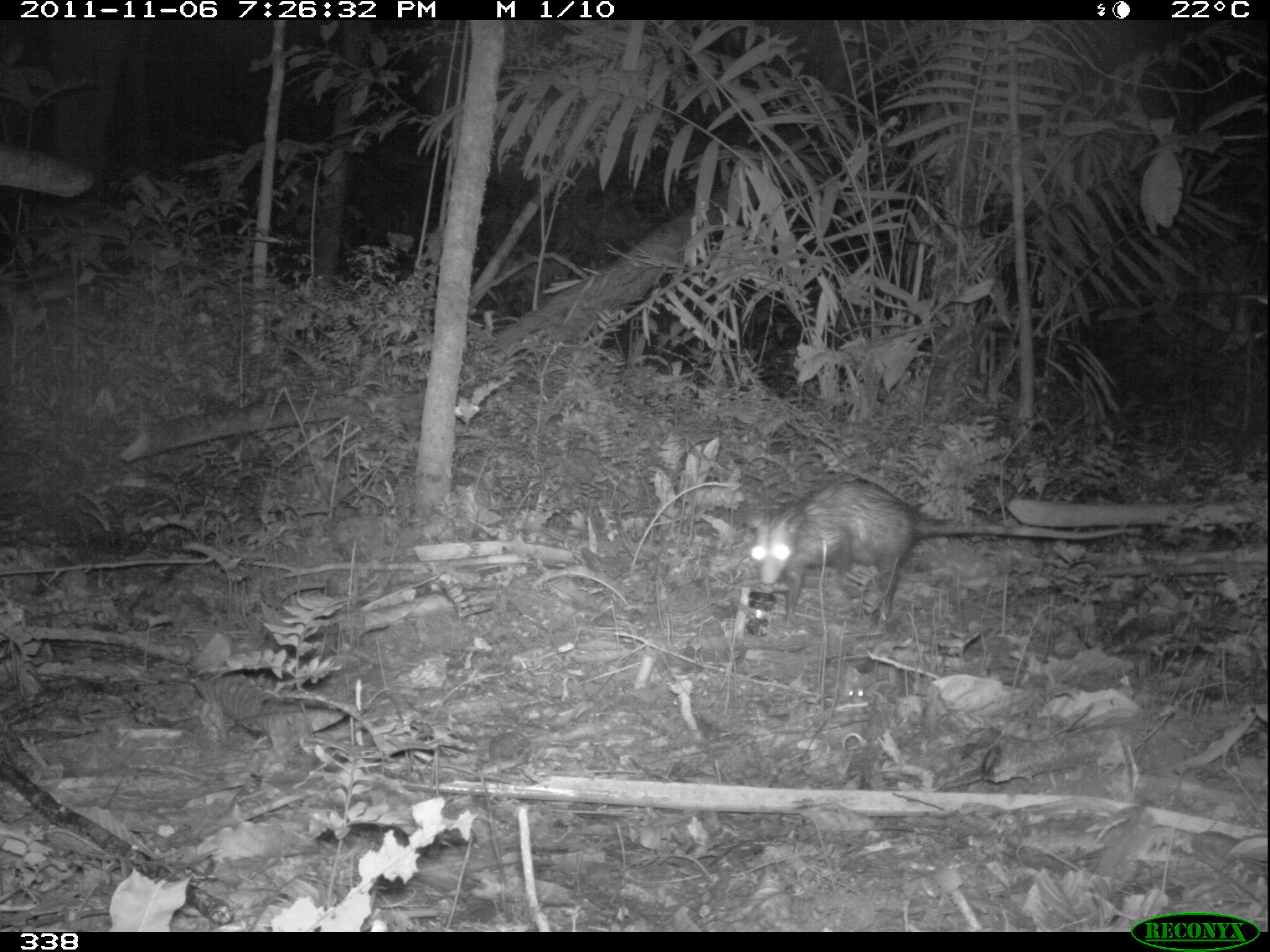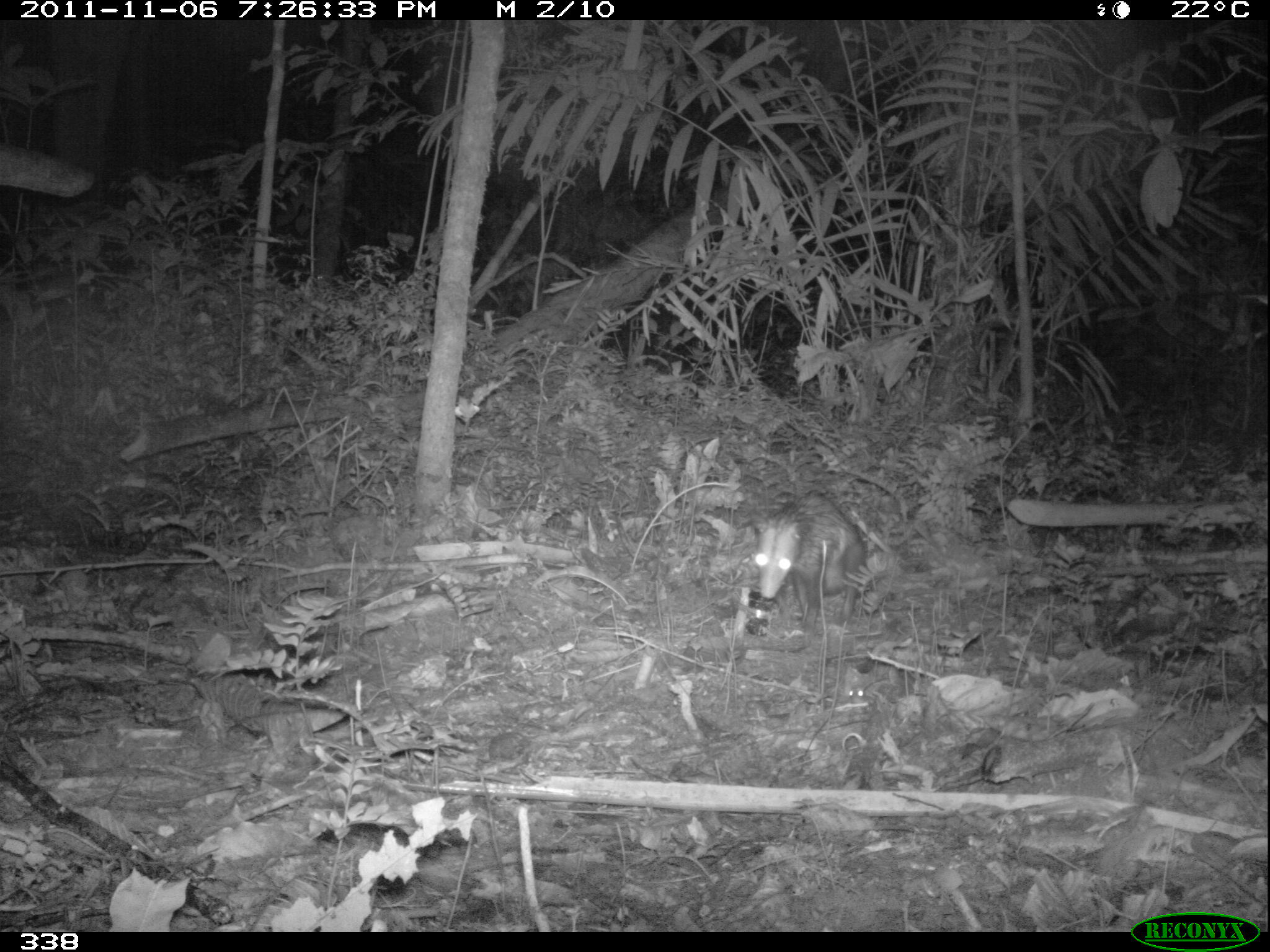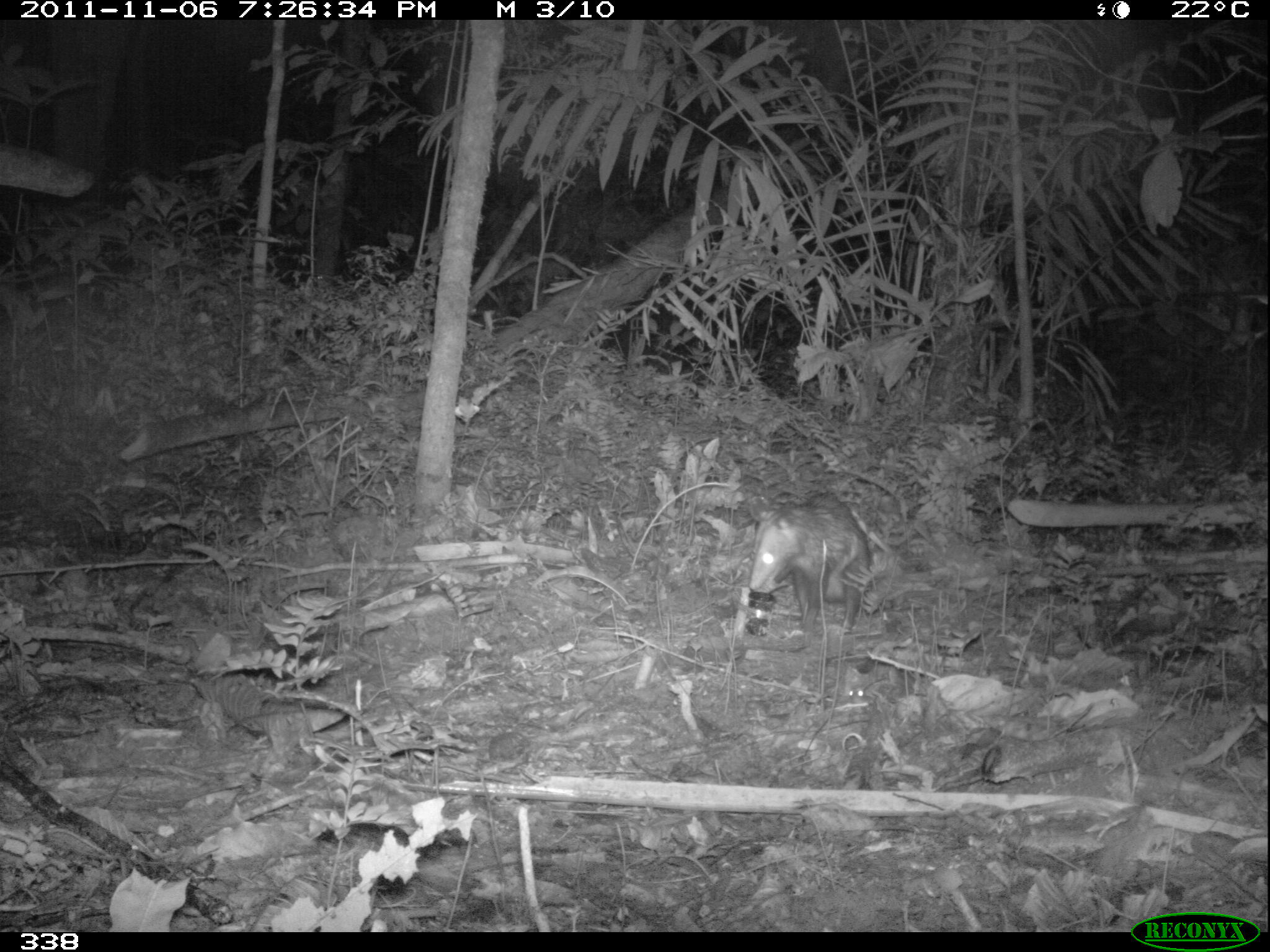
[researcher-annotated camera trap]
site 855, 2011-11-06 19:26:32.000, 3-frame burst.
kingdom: Animalia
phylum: Chordata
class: Mammalia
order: Didelphimorphia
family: Didelphidae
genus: Didelphis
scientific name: Didelphis marsupialis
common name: southern opossum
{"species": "Didelphis marsupialis (southern opossum)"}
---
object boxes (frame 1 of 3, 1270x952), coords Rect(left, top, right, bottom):
didelphis marsupialis: Rect(744, 475, 1141, 623)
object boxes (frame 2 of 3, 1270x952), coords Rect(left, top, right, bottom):
didelphis marsupialis: Rect(748, 488, 955, 622)